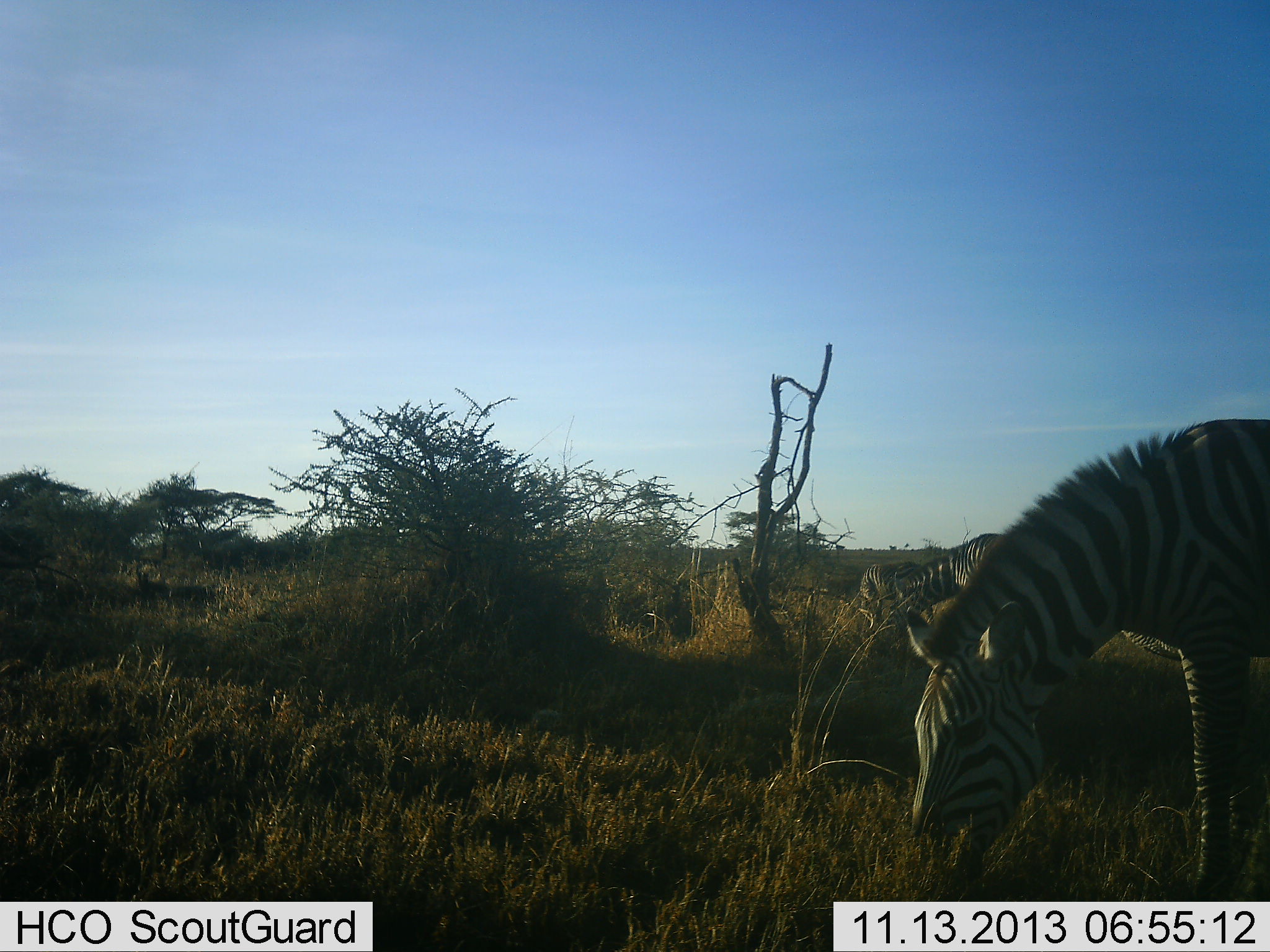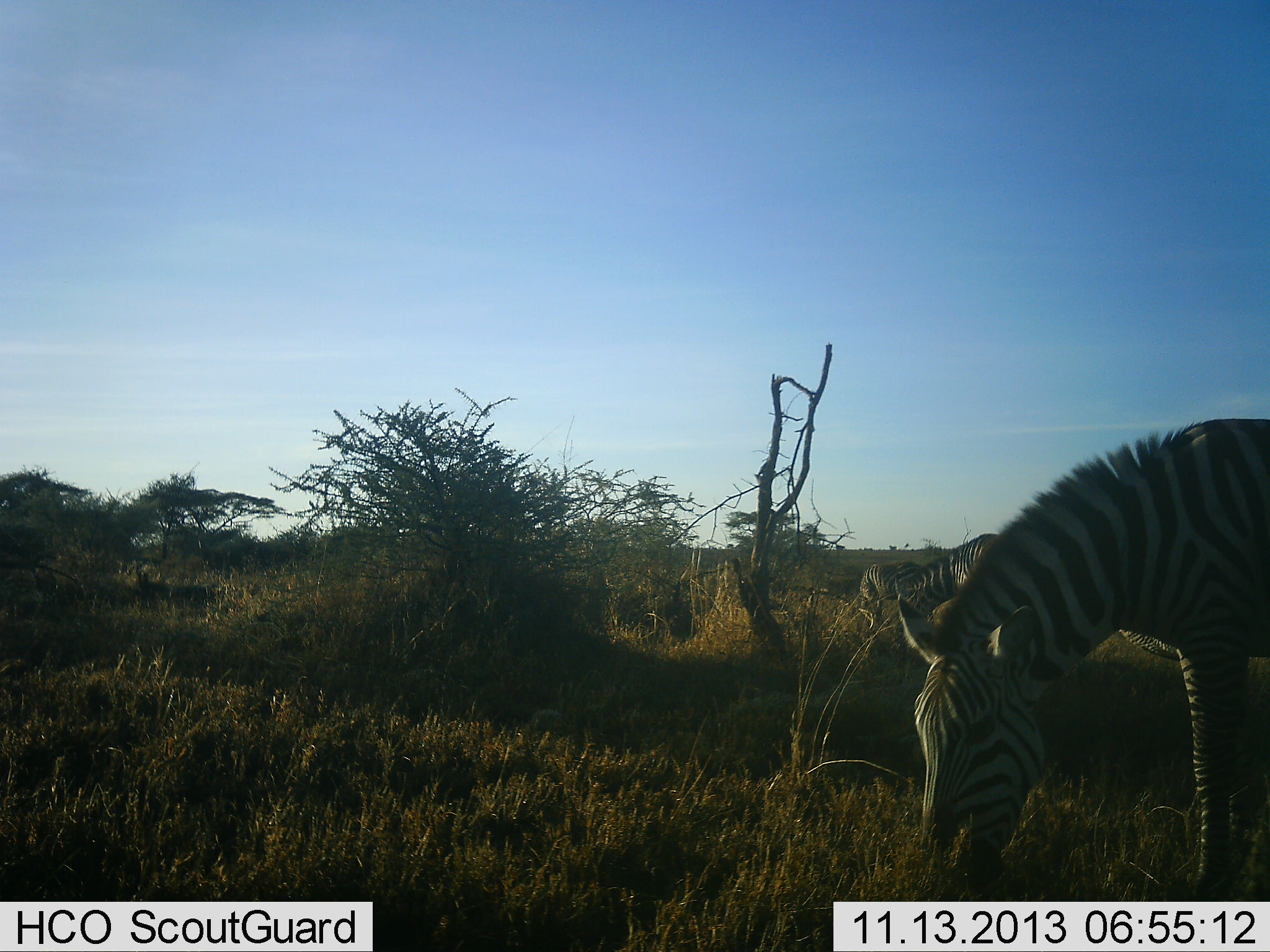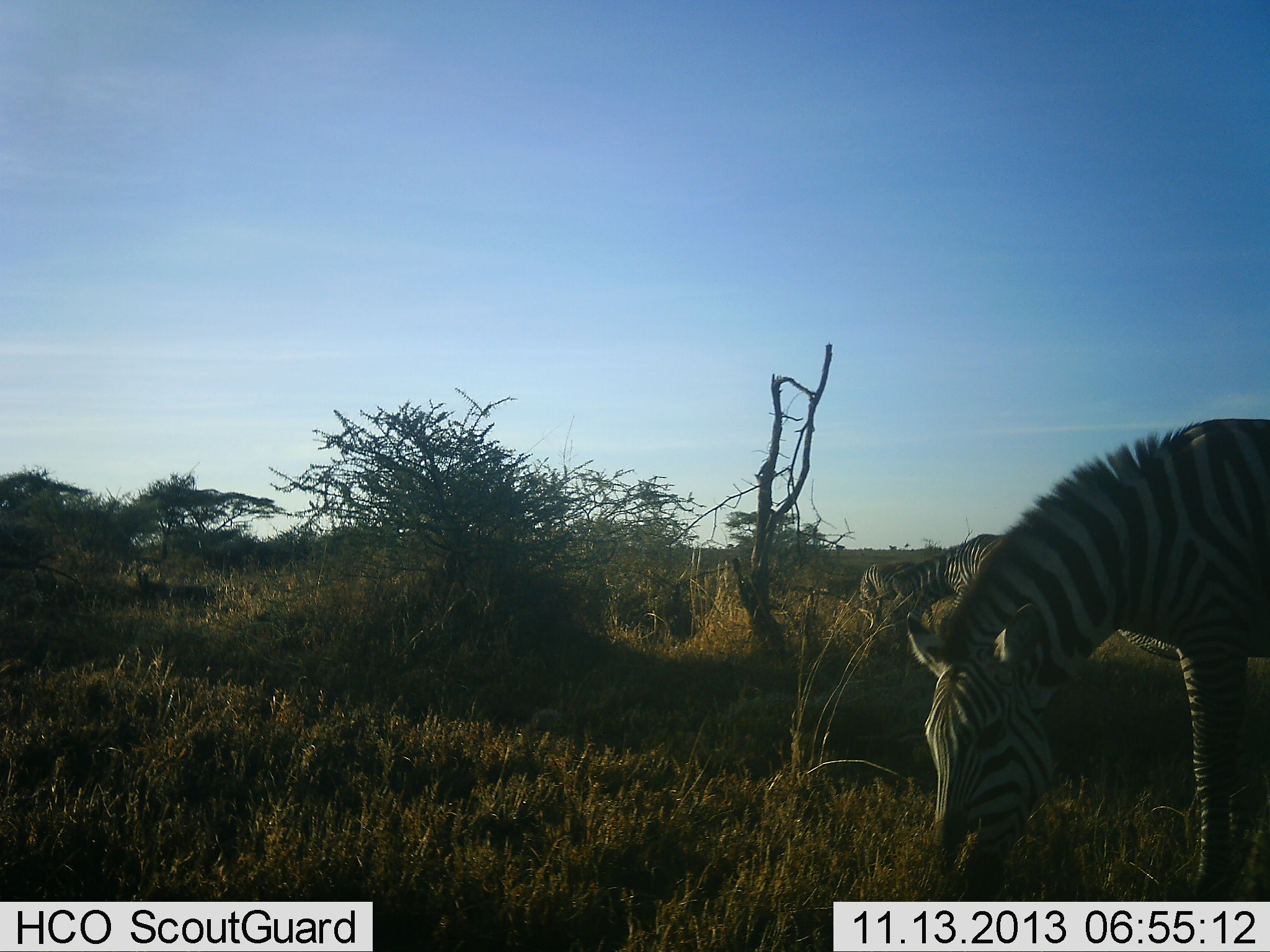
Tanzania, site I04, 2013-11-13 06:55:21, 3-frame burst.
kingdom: Animalia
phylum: Chordata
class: Mammalia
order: Perissodactyla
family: Equidae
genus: Equus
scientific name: Equus quagga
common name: plains zebra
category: zebra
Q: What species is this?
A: Zebra (plains zebra) (Equus quagga).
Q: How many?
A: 3.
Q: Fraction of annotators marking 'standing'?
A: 30%.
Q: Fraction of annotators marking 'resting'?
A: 0%.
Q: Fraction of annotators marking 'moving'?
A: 10%.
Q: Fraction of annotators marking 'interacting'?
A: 0%.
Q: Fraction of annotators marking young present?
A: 0%.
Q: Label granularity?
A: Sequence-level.